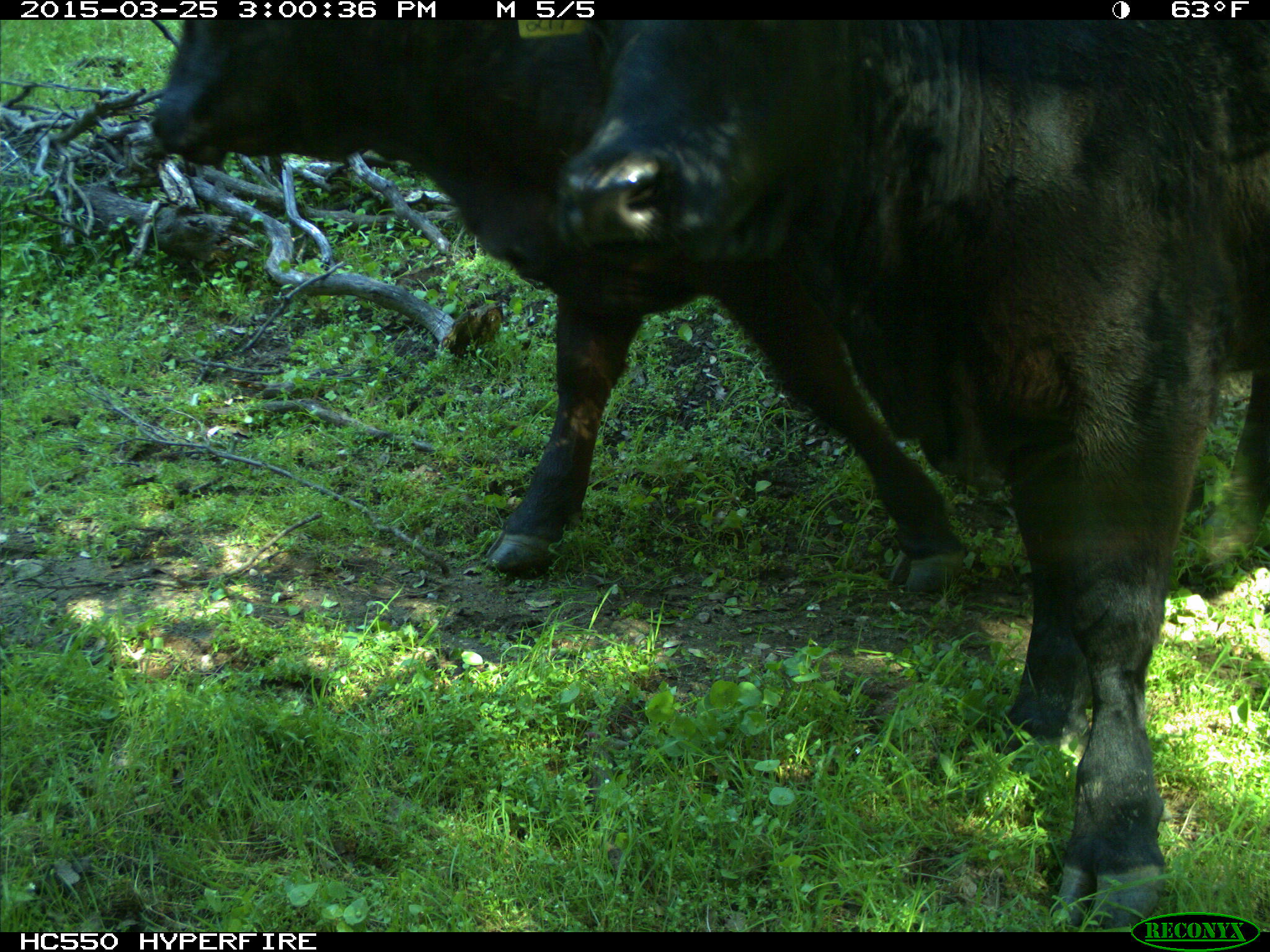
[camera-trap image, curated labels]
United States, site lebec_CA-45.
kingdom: Animalia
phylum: Chordata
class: Mammalia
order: Artiodactyla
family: Bovidae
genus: Bos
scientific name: Bos taurus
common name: domestic cow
Bos taurus (domestic cow).